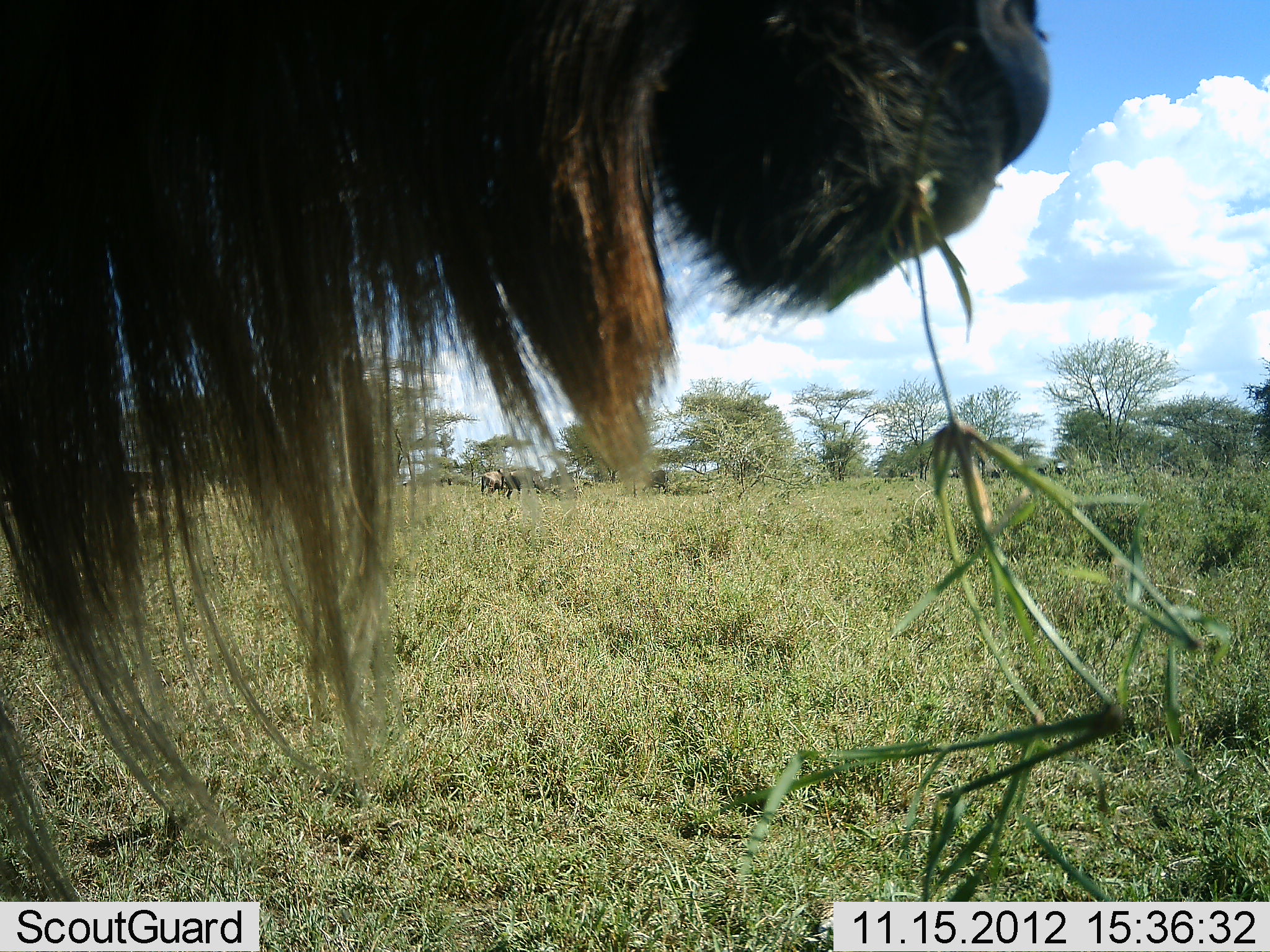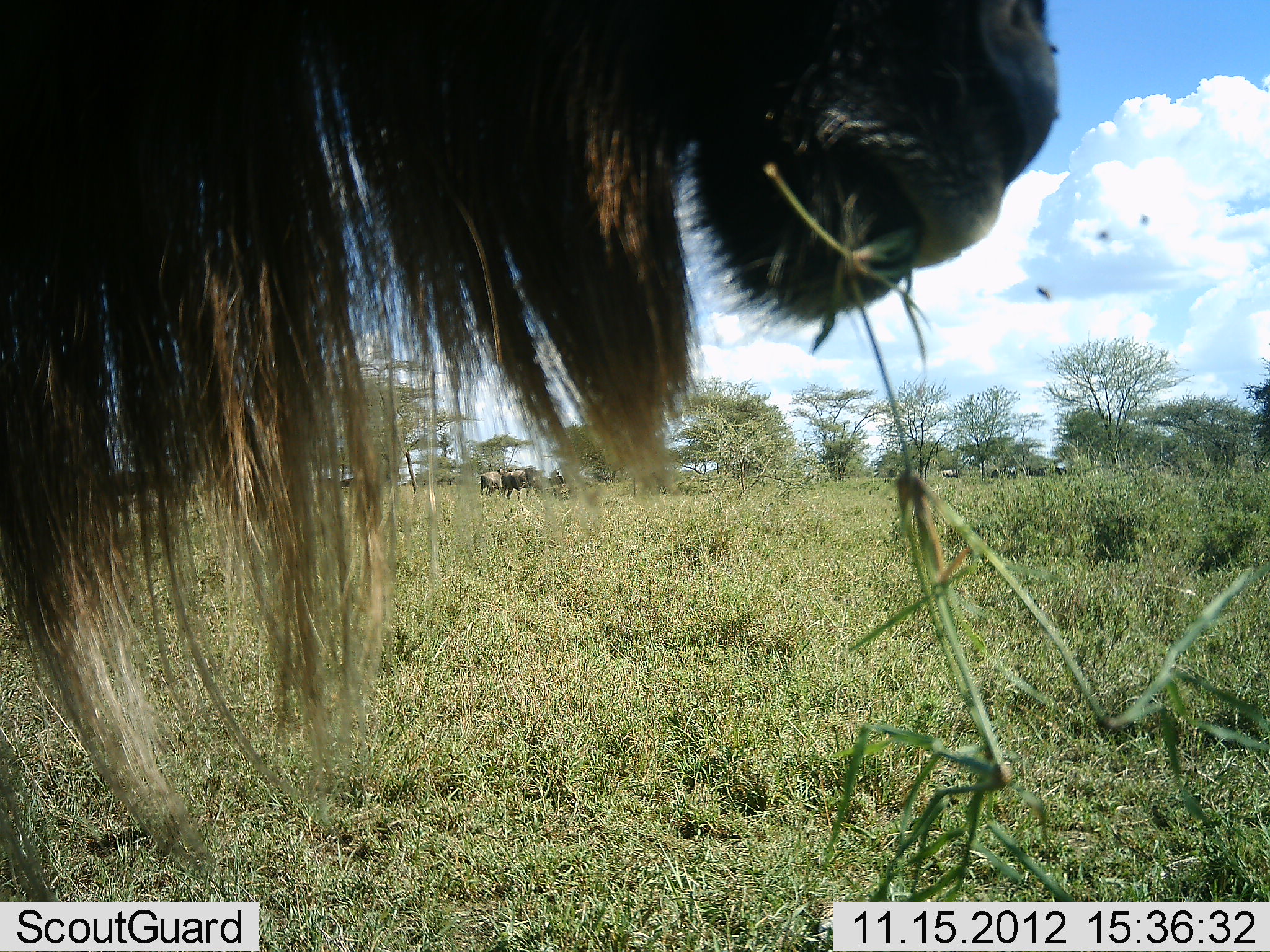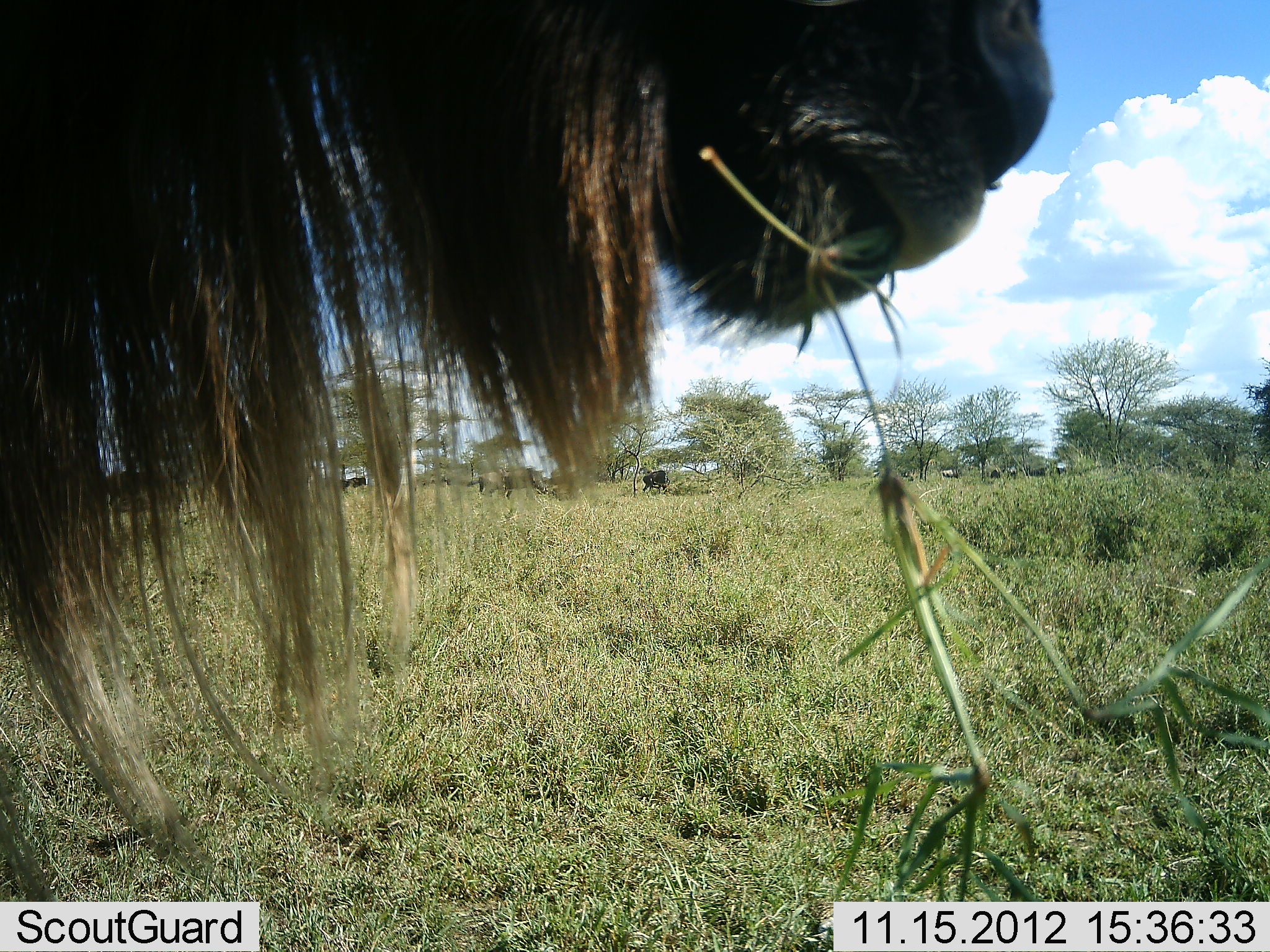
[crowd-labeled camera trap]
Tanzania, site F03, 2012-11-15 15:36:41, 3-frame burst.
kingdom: Animalia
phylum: Chordata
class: Mammalia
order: Artiodactyla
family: Bovidae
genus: Connochaetes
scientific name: Connochaetes taurinus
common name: blue wildebeest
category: wildebeest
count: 1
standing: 60%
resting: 0%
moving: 10%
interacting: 0%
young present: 0%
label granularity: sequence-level